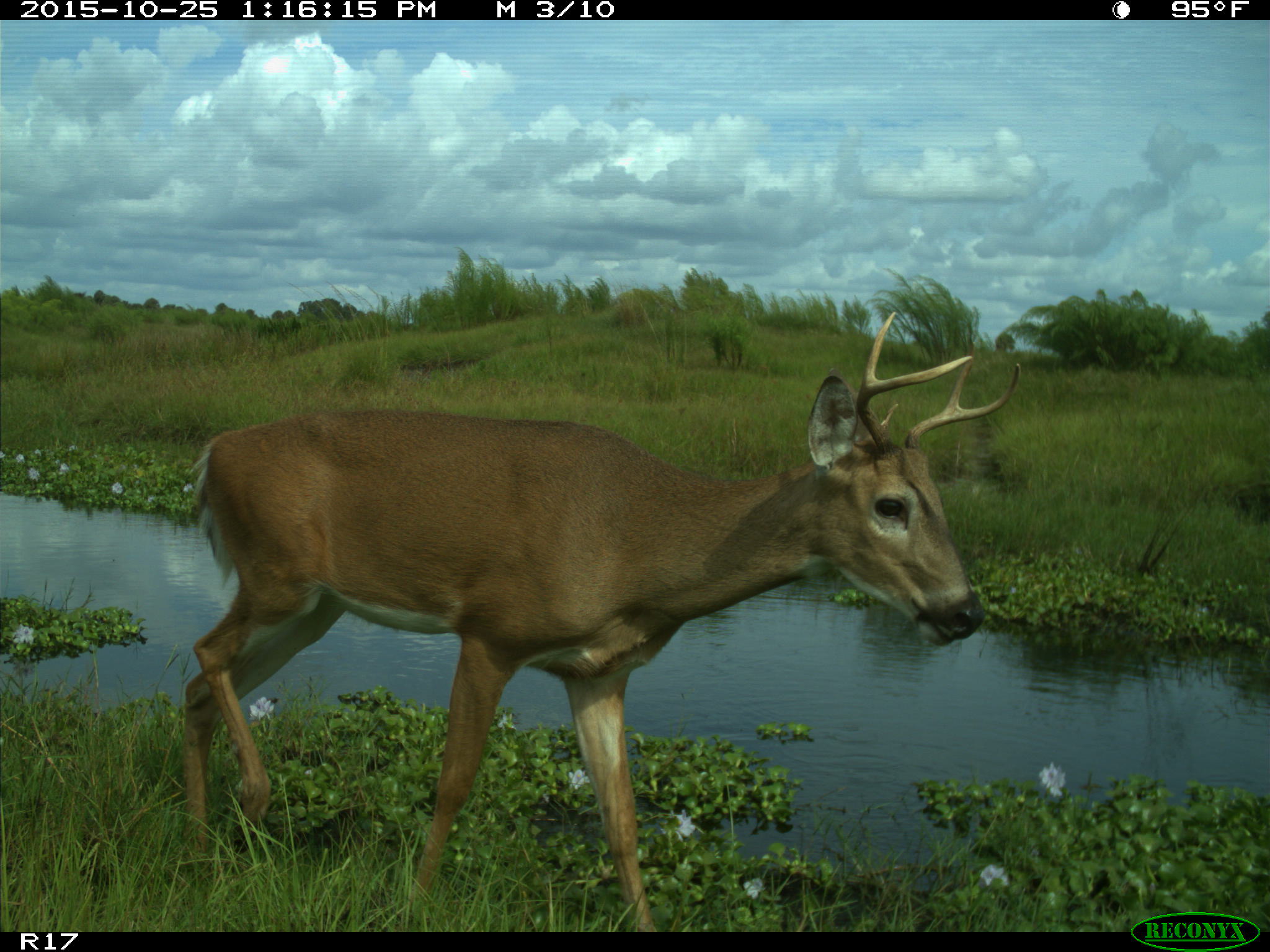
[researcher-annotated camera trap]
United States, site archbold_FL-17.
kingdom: Animalia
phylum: Chordata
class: Mammalia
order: Artiodactyla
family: Cervidae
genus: Odocoileus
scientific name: Odocoileus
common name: deer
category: unidentified deer